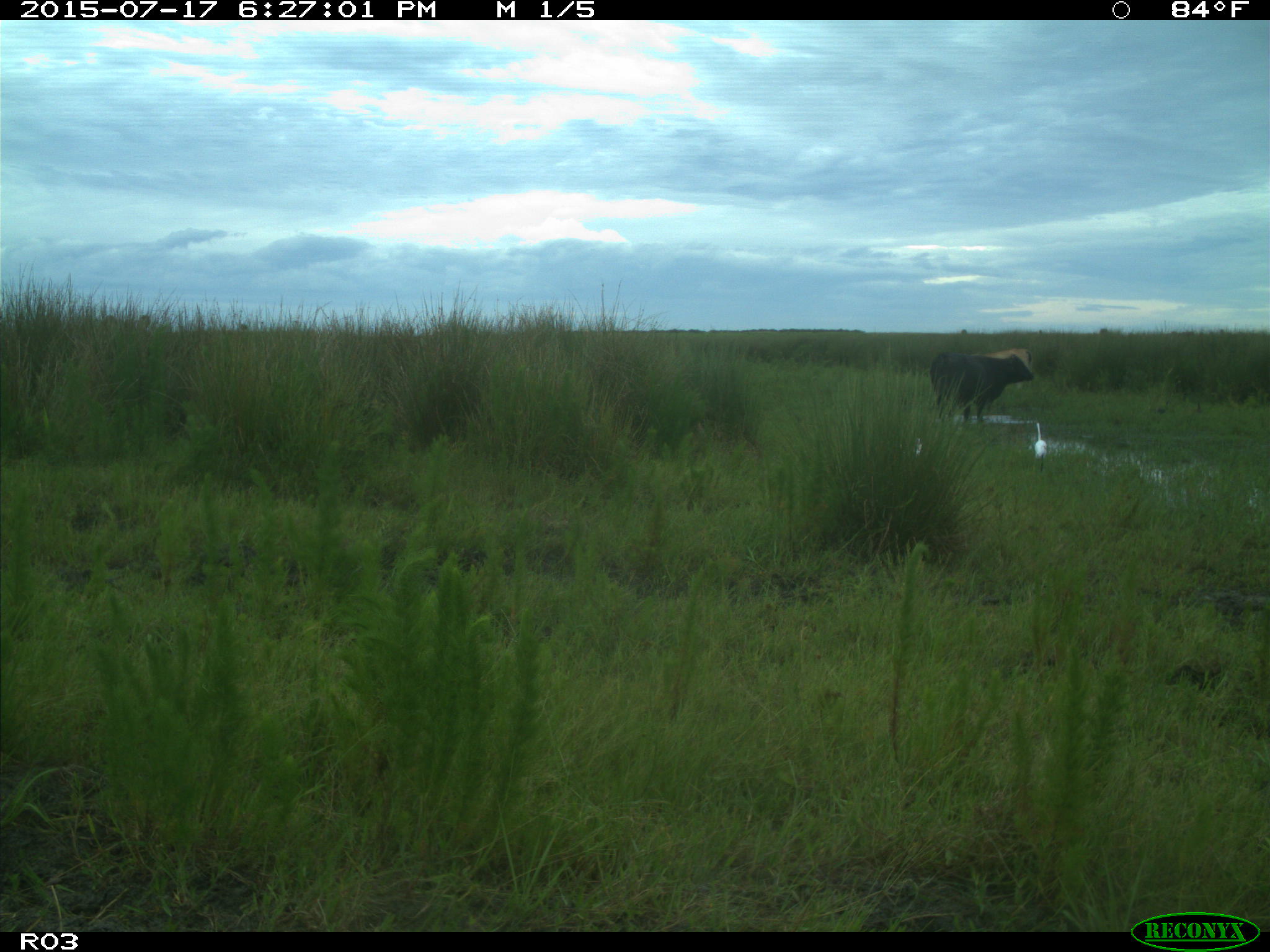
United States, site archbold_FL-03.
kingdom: Animalia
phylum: Chordata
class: Mammalia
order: Artiodactyla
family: Bovidae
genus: Bos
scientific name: Bos taurus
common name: domestic cow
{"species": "Bos taurus (domestic cow)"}